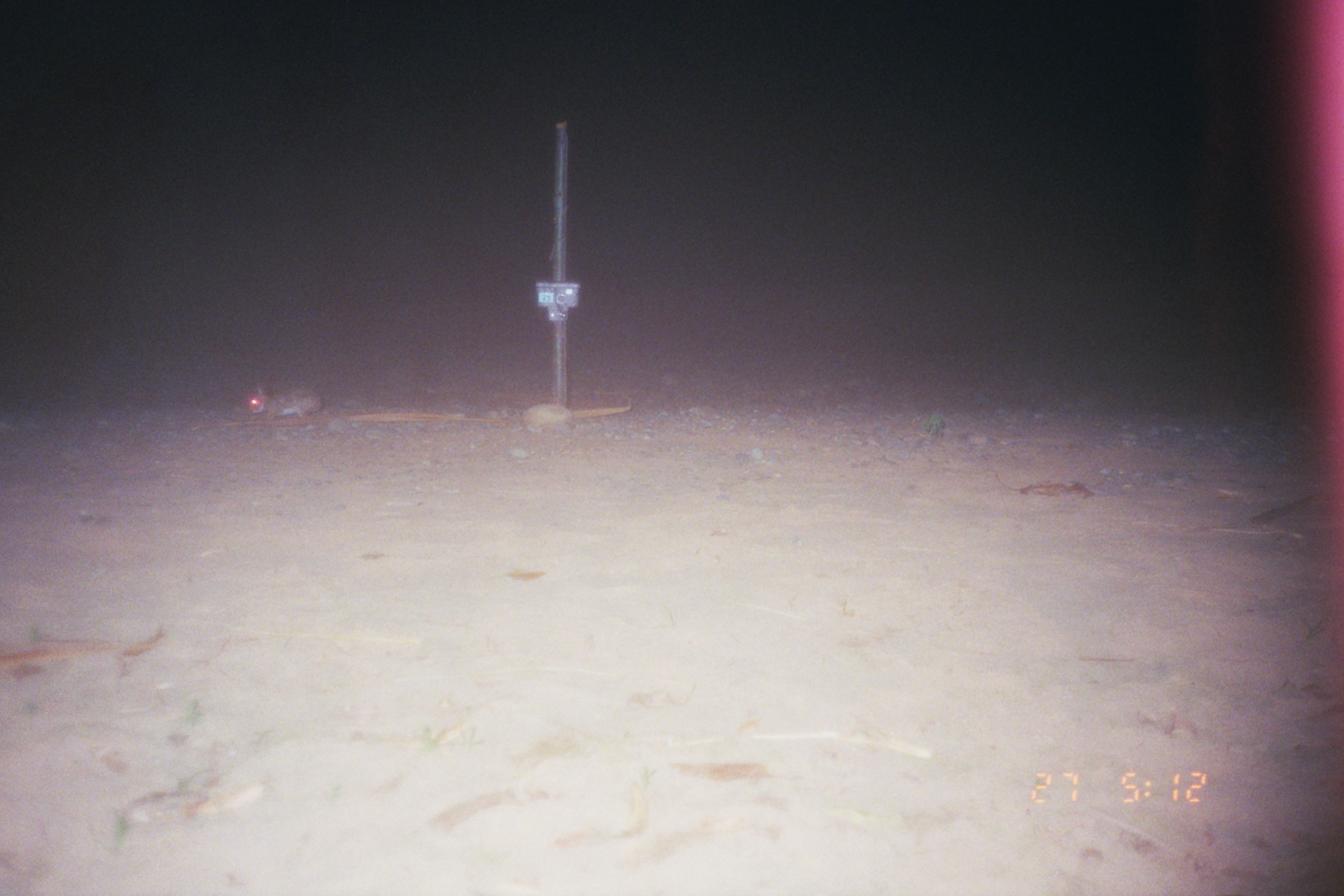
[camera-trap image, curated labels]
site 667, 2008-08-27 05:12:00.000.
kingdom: Animalia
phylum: Chordata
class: Mammalia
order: Lagomorpha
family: Leporidae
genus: Sylvilagus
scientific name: Sylvilagus brasiliensis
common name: tapeti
Sylvilagus brasiliensis (tapeti).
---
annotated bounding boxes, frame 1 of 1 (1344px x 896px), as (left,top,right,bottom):
sylvilagus brasiliensis: (246,382,327,423)